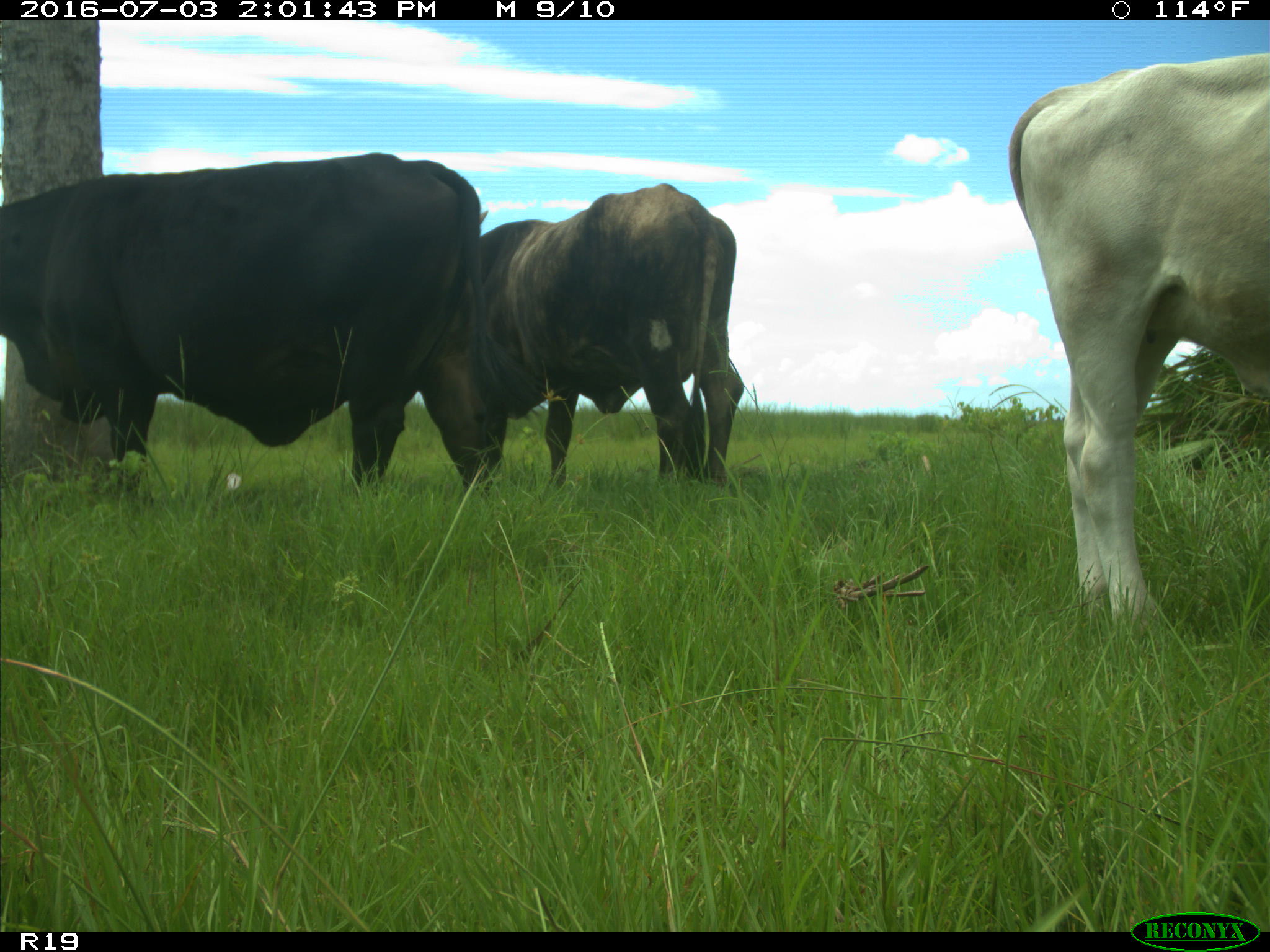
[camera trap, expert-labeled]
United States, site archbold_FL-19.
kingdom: Animalia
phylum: Chordata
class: Mammalia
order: Artiodactyla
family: Bovidae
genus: Bos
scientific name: Bos taurus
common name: domestic cow